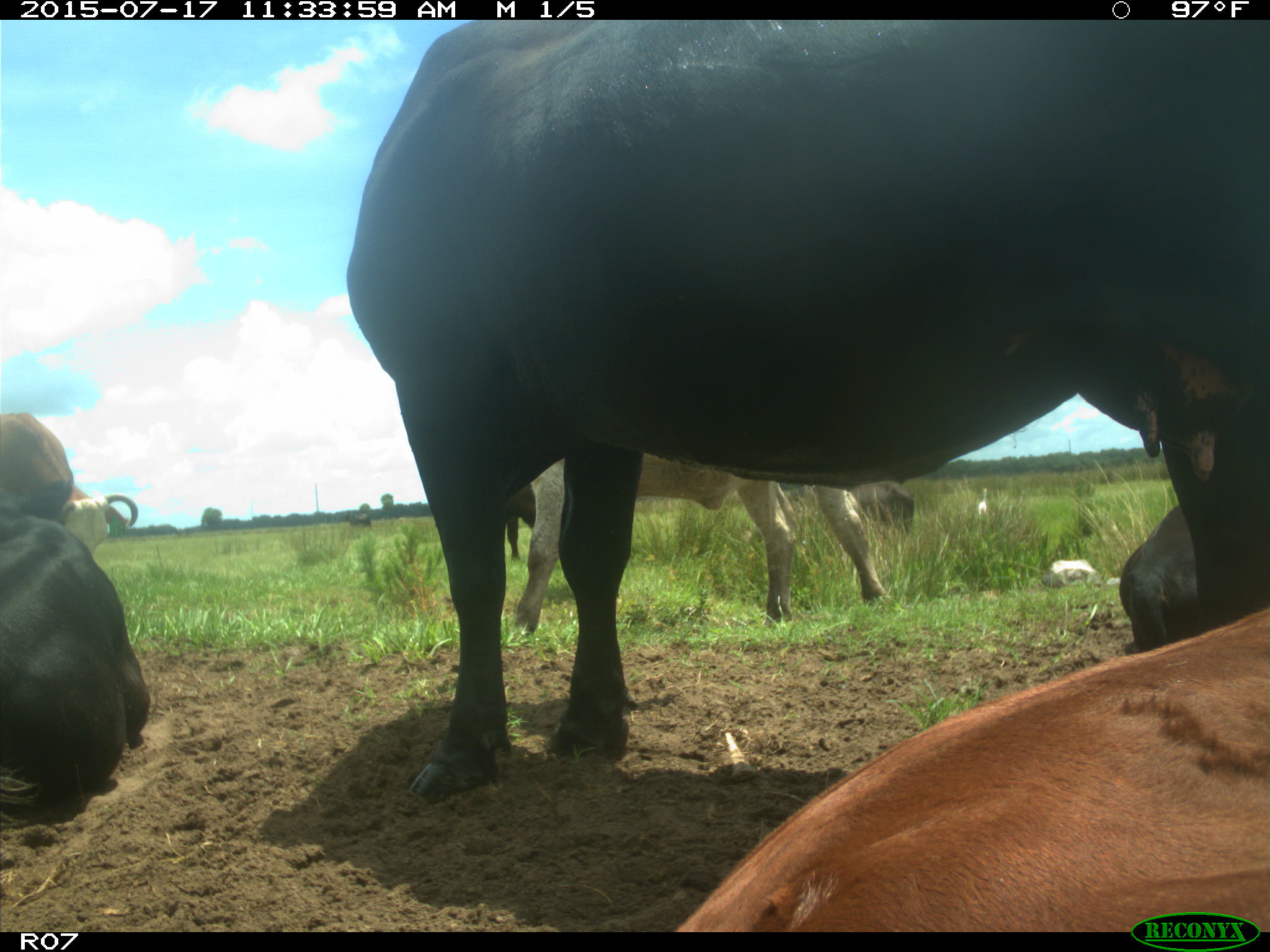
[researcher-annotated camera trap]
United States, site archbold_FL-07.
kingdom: Animalia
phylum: Chordata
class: Mammalia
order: Artiodactyla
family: Bovidae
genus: Bos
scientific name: Bos taurus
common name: domestic cow